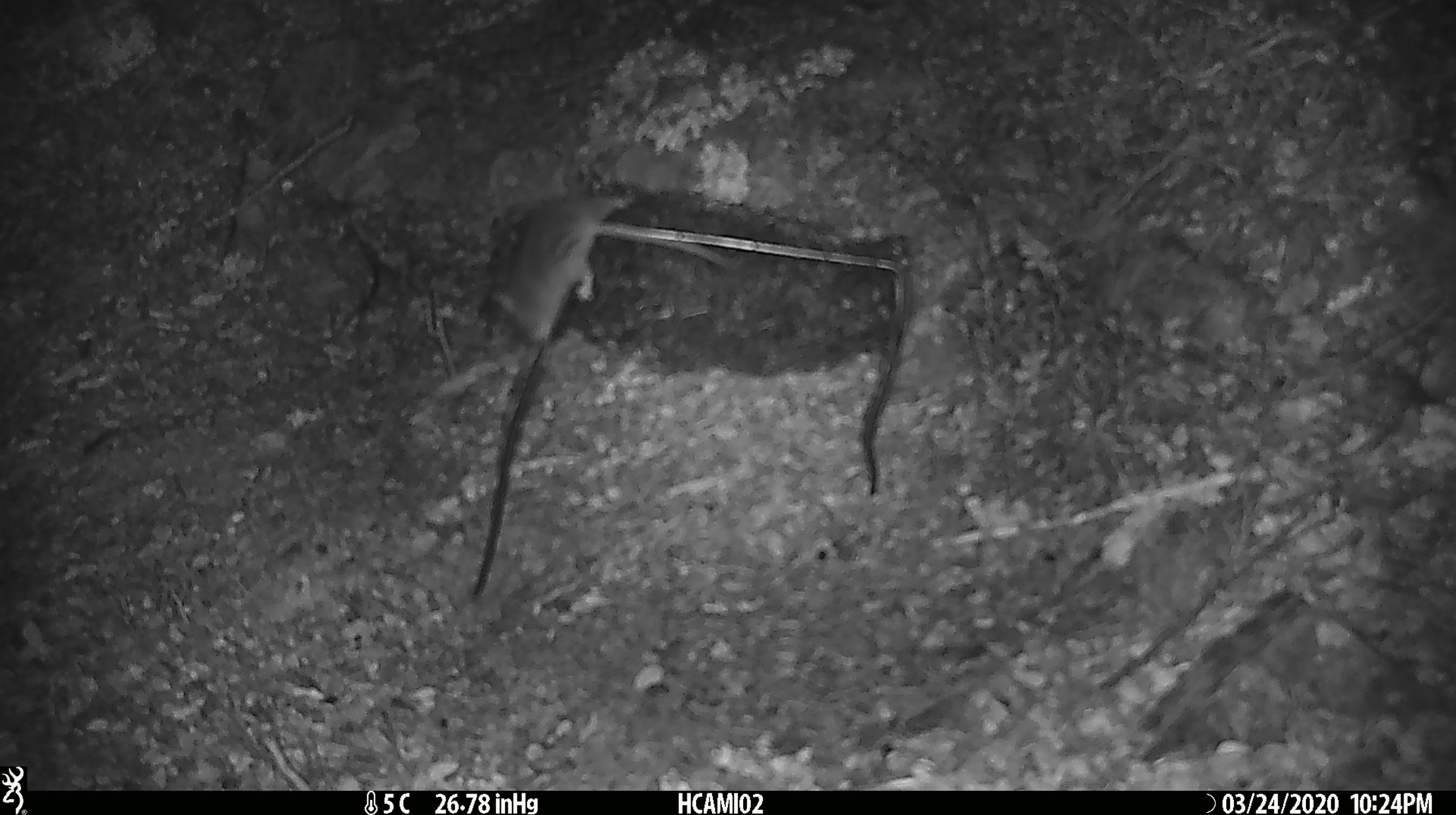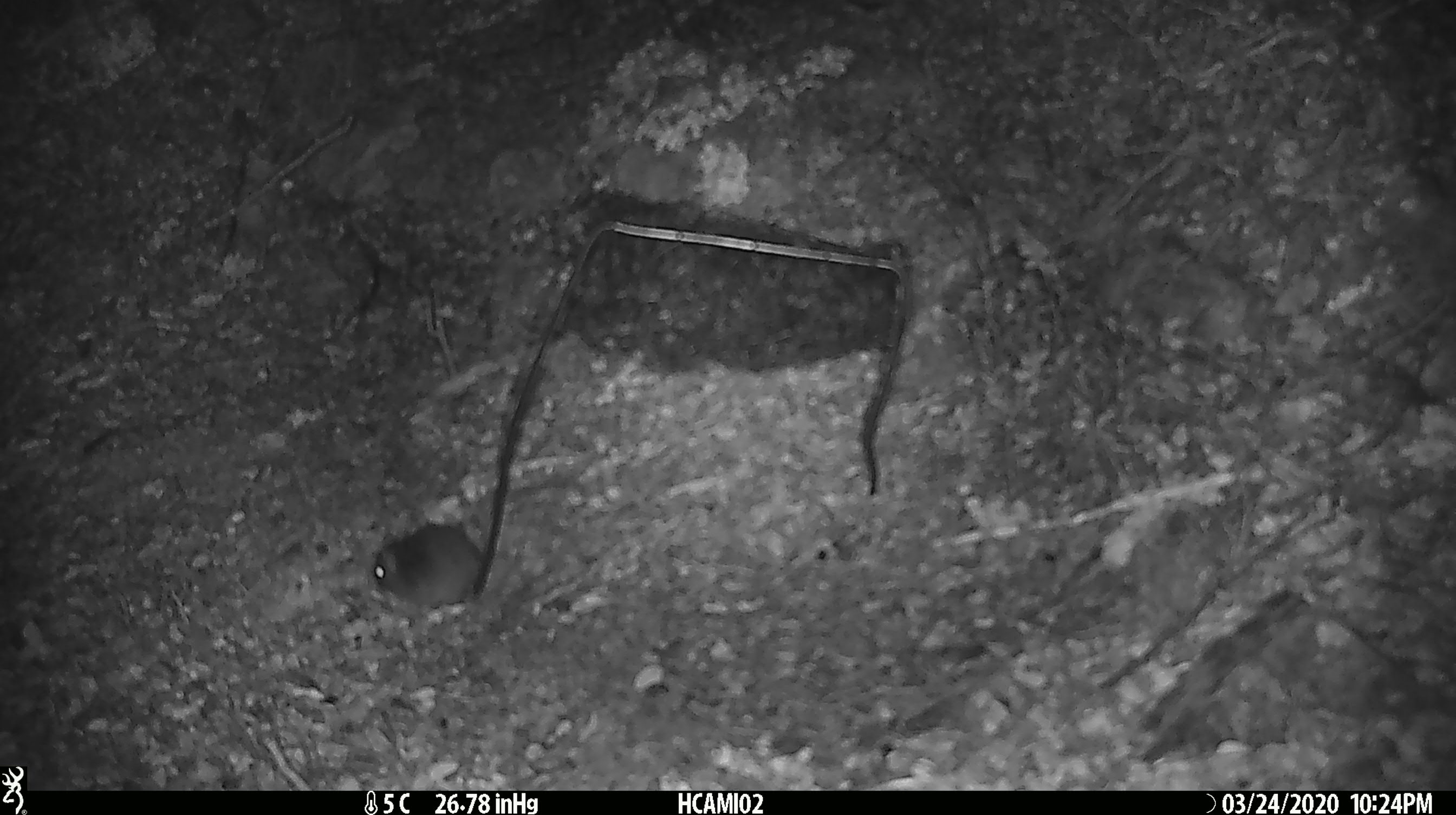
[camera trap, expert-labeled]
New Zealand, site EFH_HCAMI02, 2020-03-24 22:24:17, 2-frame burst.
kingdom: Animalia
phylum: Chordata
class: Mammalia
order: Rodentia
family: Muridae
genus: Mus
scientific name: Mus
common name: mouse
Mouse (Mus).